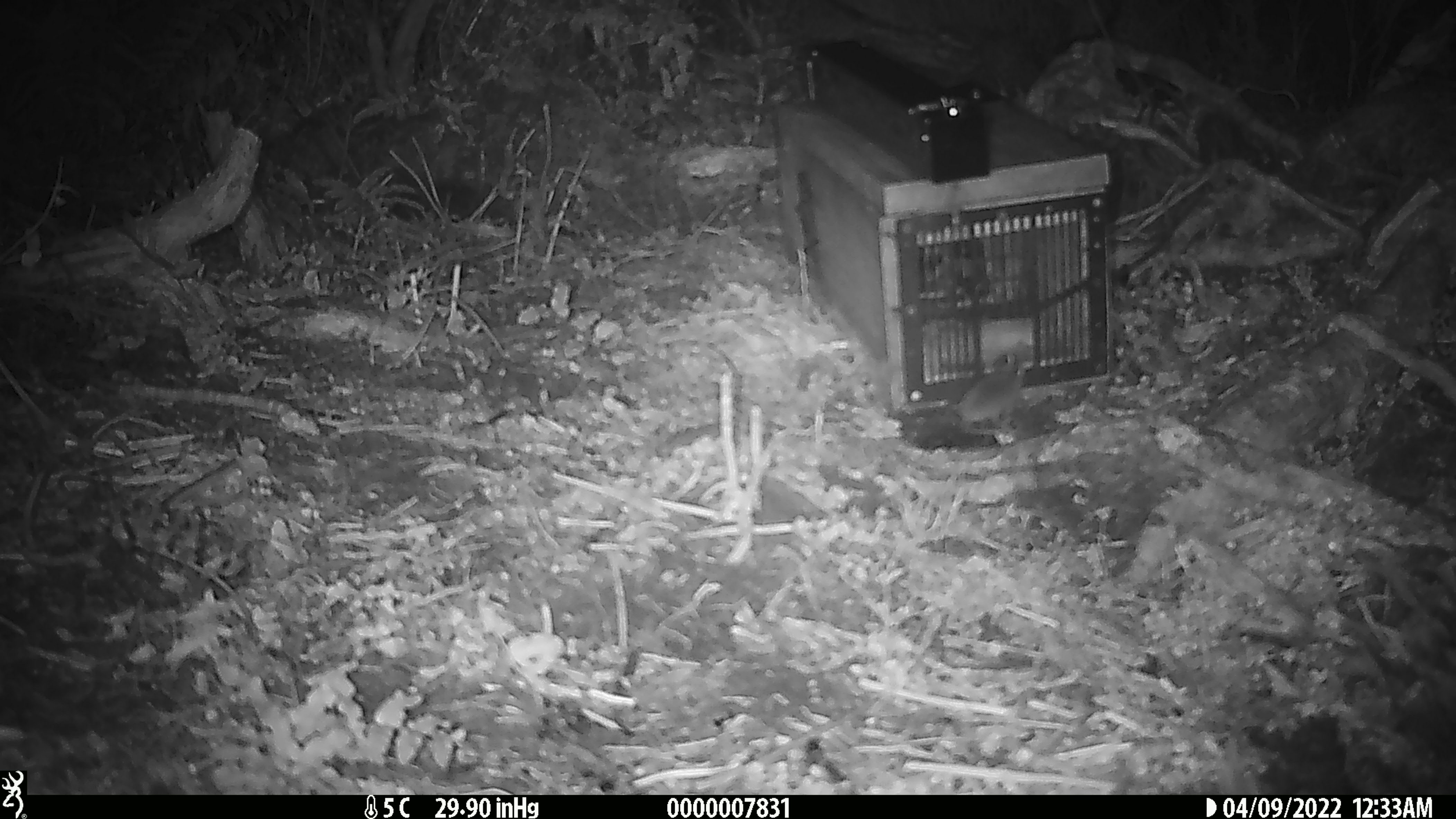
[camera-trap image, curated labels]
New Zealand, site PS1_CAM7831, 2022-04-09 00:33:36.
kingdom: Animalia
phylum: Chordata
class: Mammalia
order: Rodentia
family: Muridae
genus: Mus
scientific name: Mus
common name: mouse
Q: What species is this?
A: Mouse (Mus).